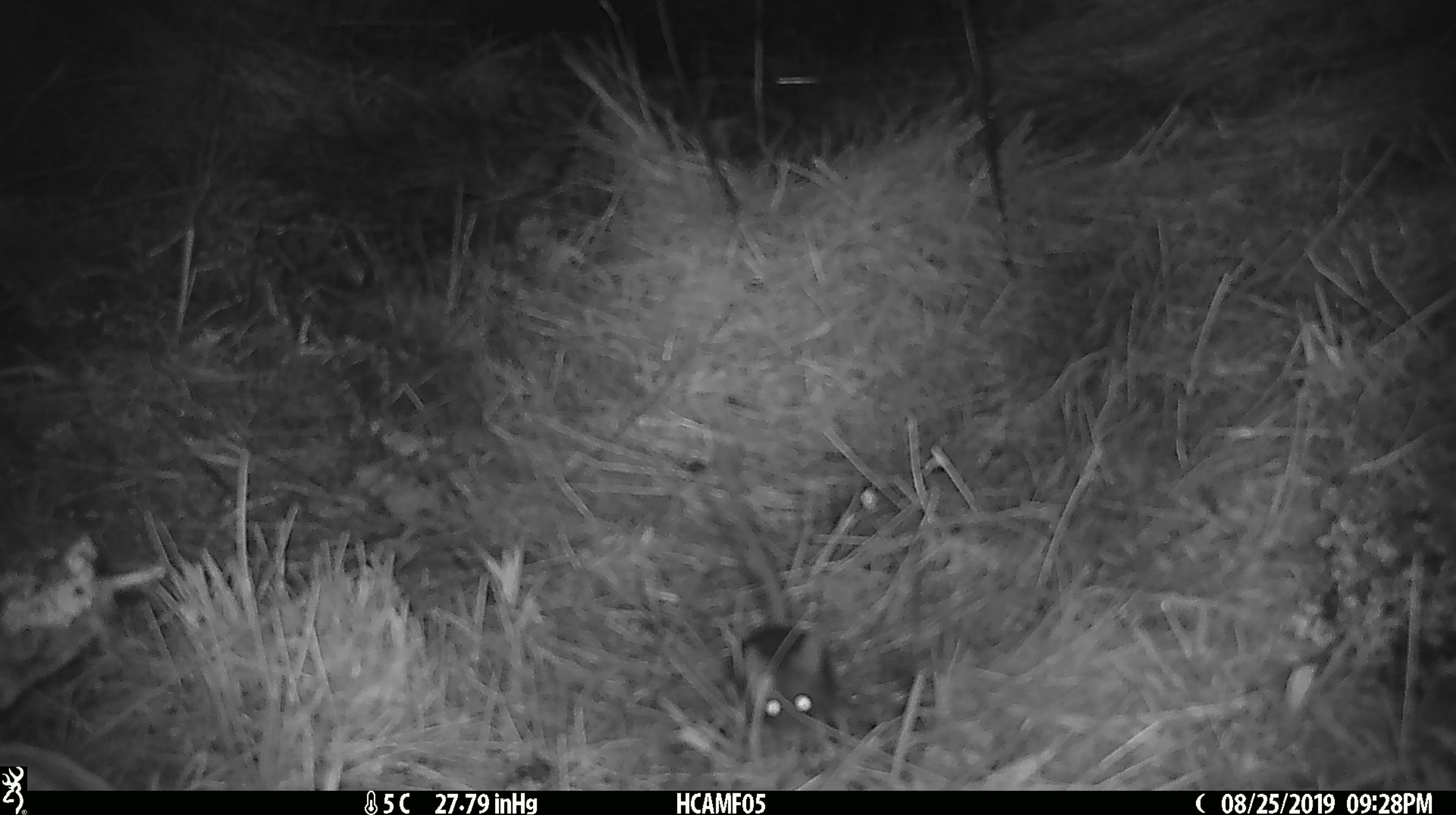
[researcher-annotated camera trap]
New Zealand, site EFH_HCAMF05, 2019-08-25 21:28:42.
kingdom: Animalia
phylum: Chordata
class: Mammalia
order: Rodentia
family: Muridae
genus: Mus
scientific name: Mus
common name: mouse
Mouse (Mus).